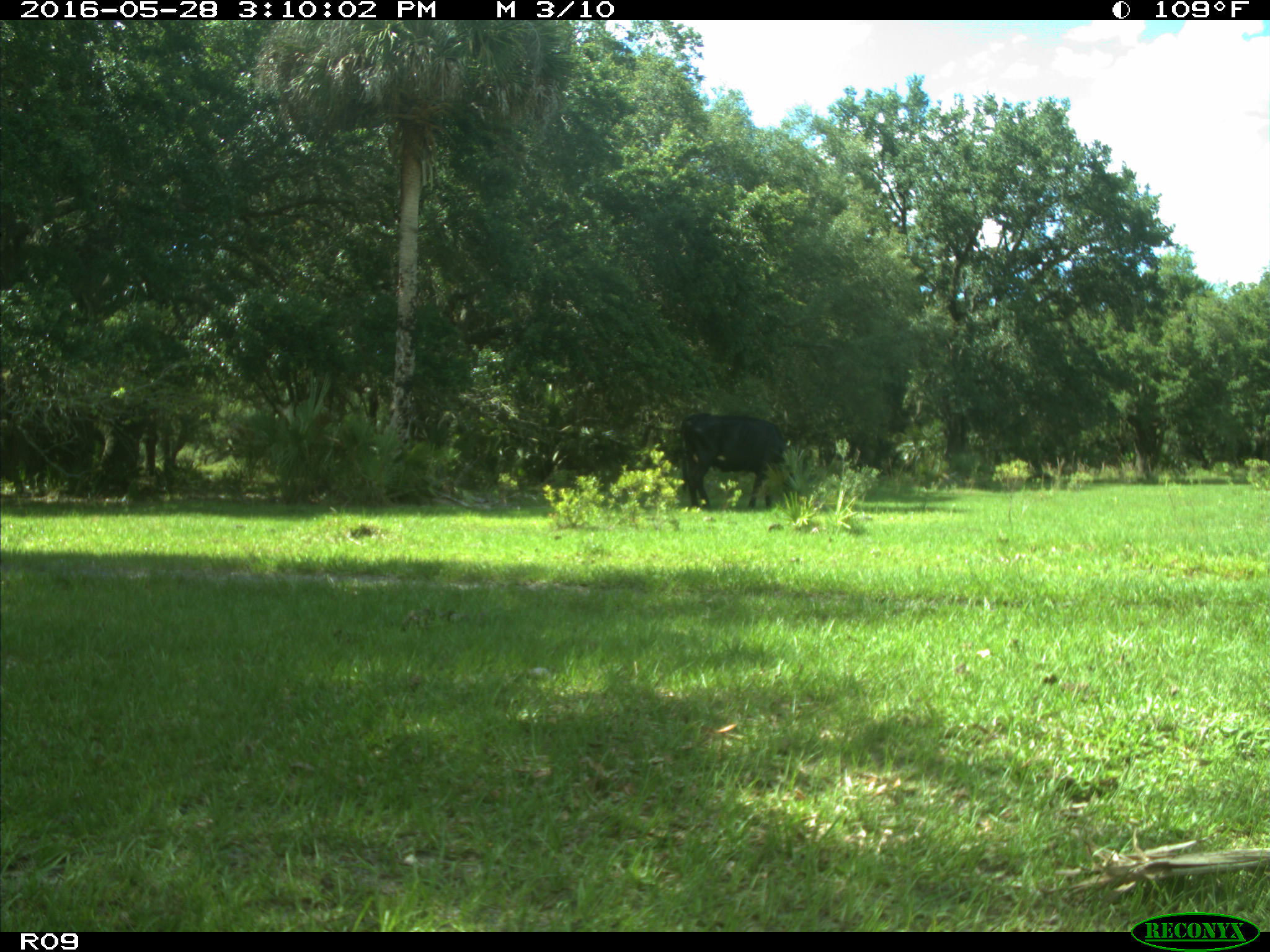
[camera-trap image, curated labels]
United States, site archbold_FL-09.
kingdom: Animalia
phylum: Chordata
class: Mammalia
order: Artiodactyla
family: Bovidae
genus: Bos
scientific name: Bos taurus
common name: domestic cow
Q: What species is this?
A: Bos taurus (domestic cow).